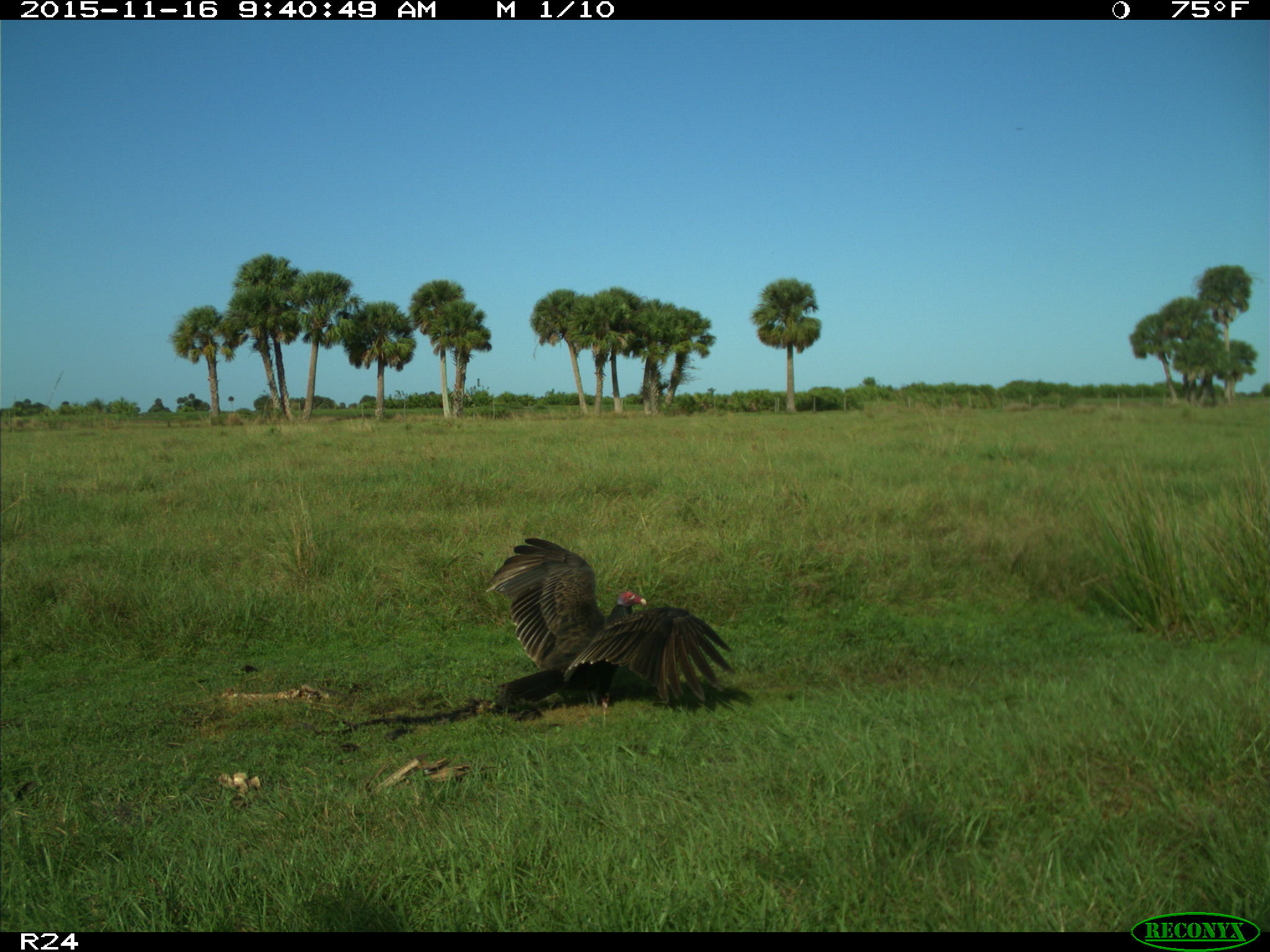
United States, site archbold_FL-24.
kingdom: Animalia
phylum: Chordata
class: Aves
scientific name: Aves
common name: birds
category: unidentified bird